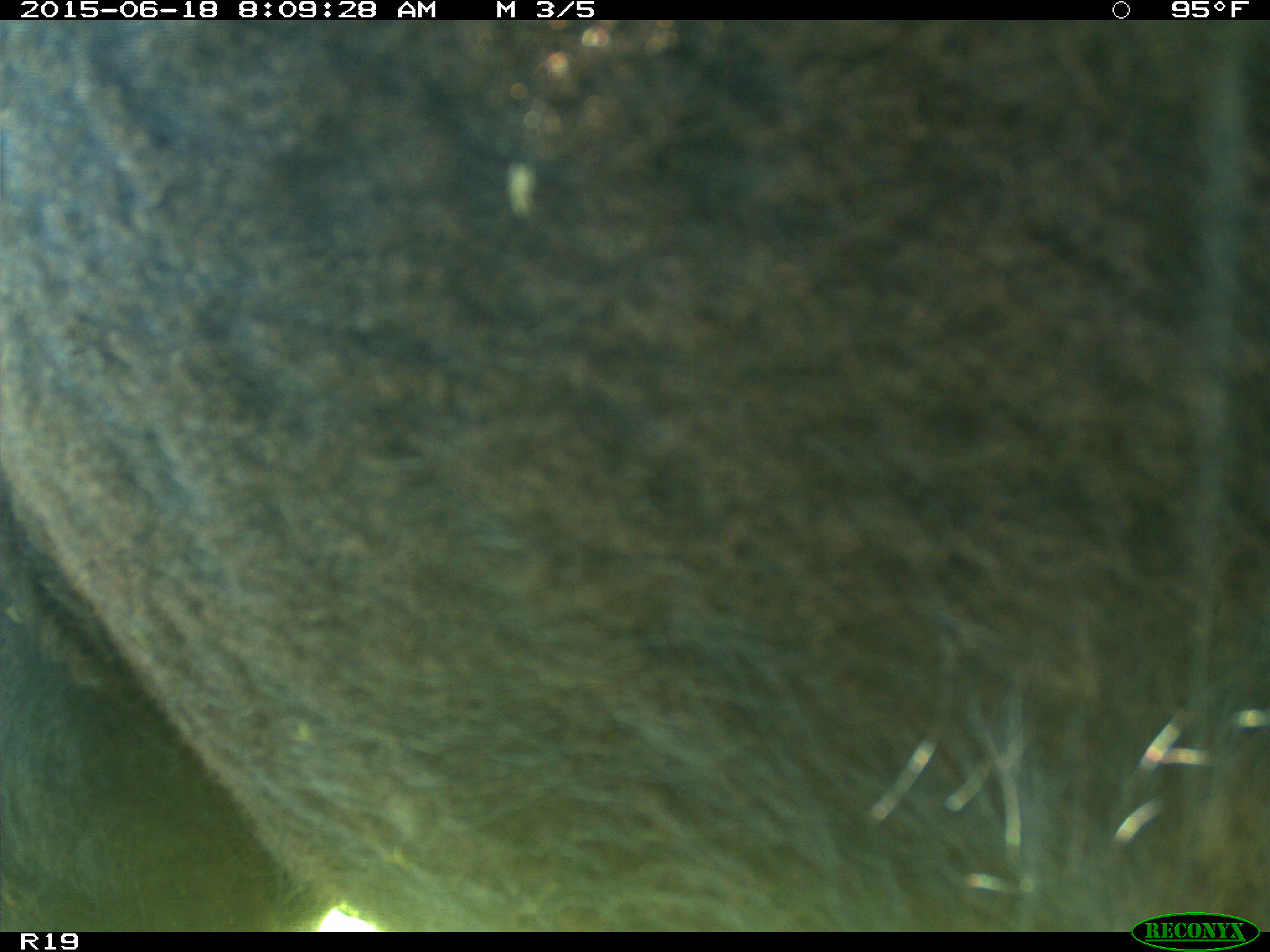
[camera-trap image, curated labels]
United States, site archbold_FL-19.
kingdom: Animalia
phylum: Chordata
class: Mammalia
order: Artiodactyla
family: Bovidae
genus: Bos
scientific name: Bos taurus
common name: domestic cow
Bos taurus (domestic cow).